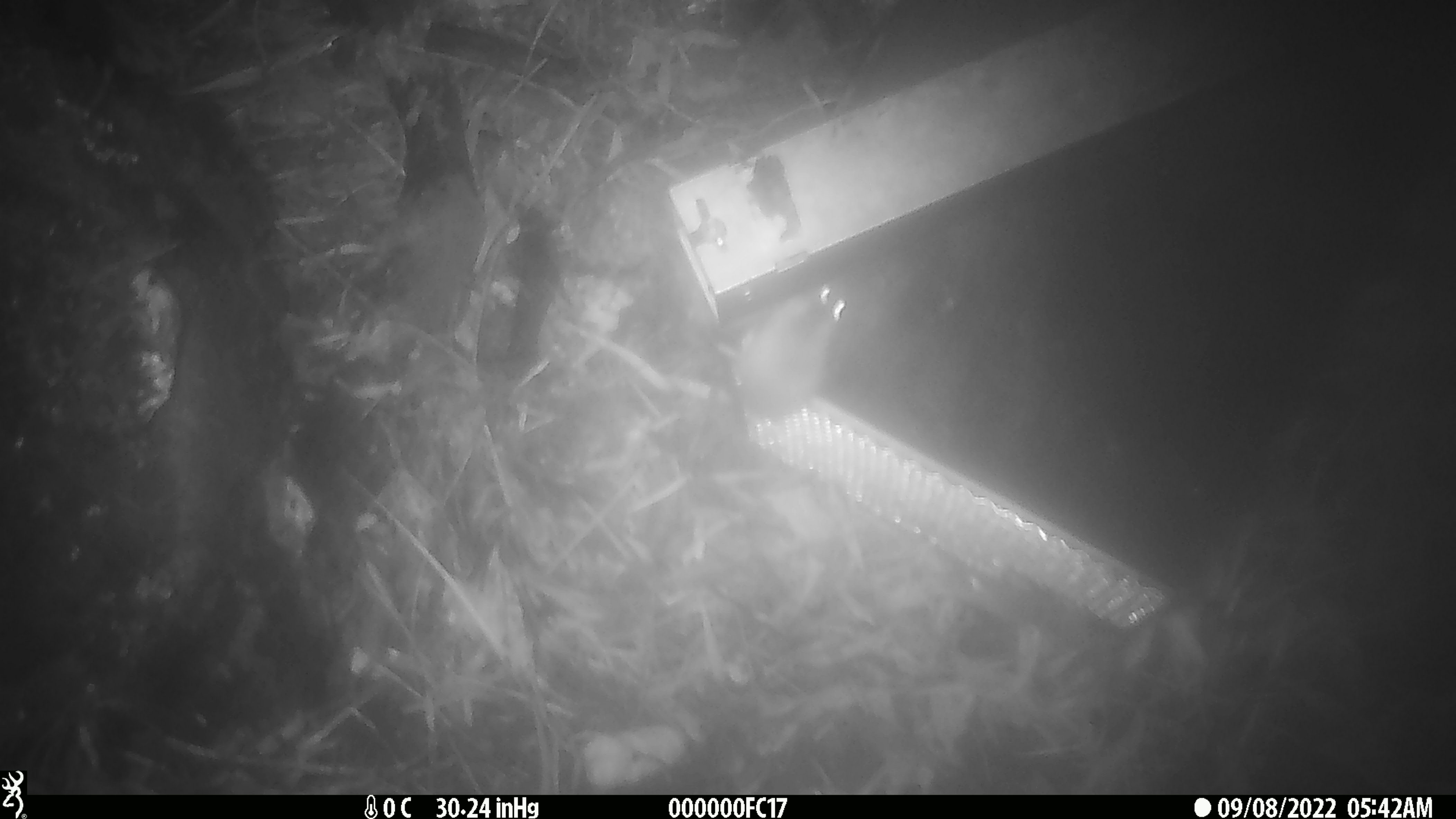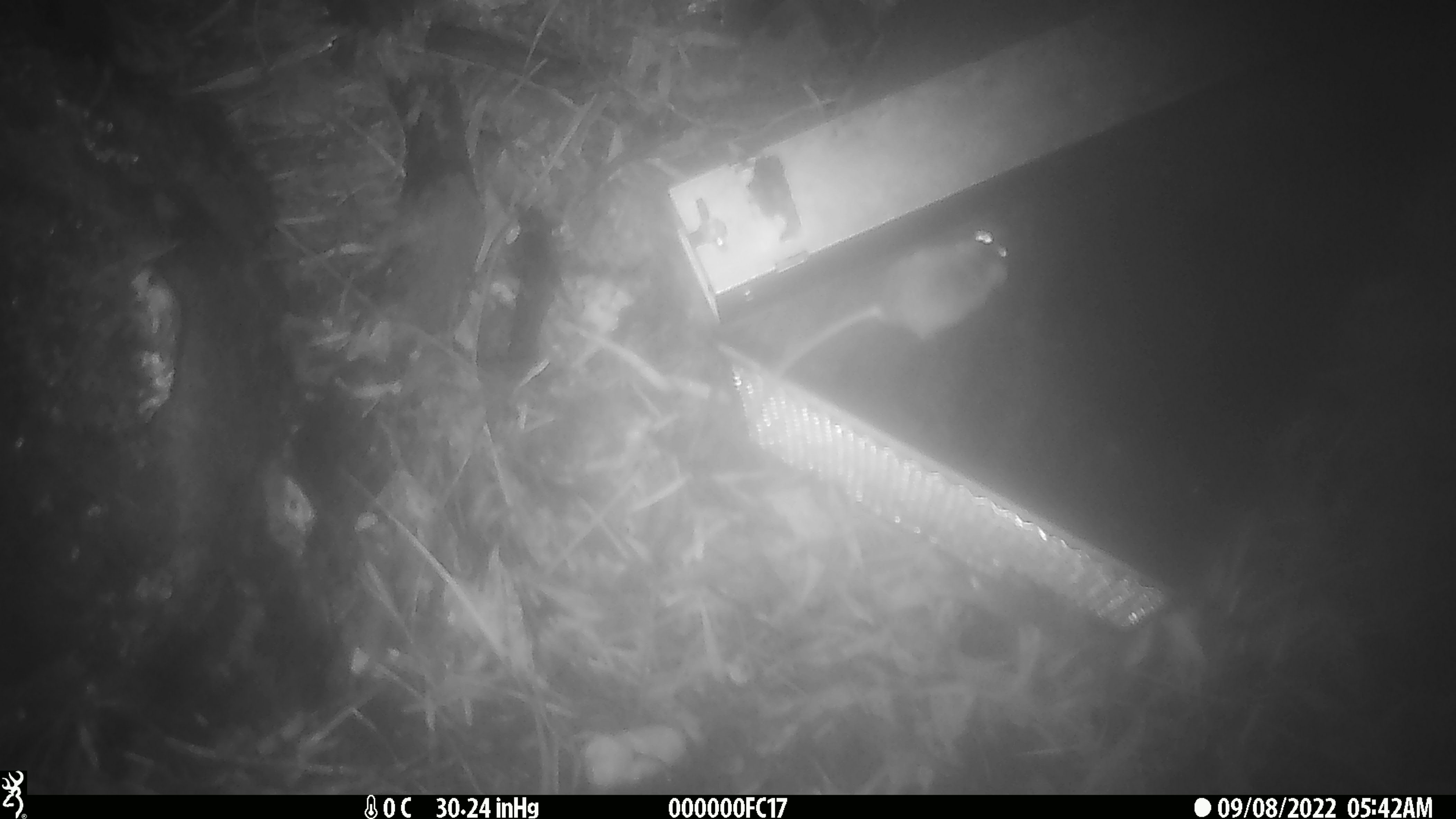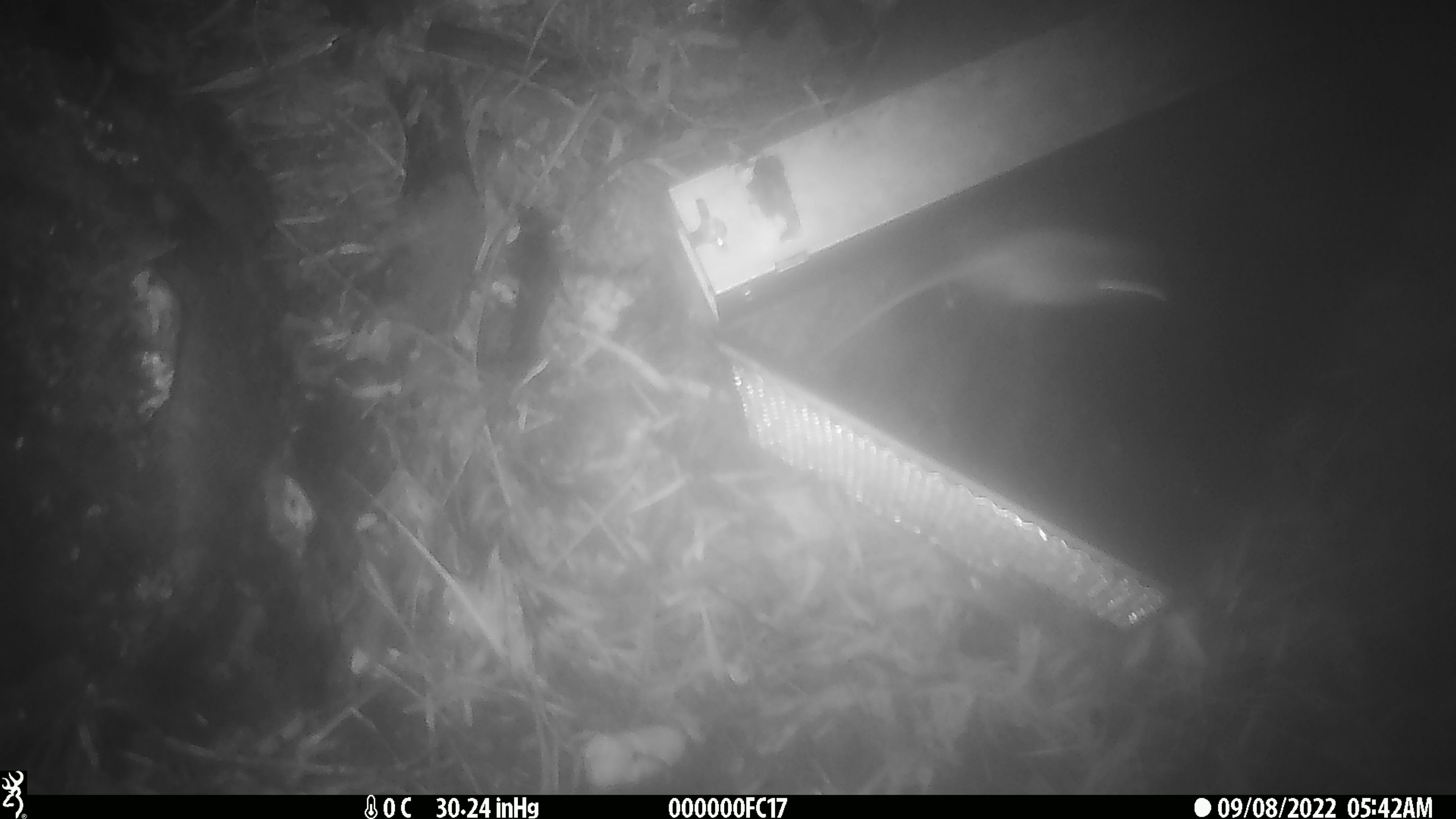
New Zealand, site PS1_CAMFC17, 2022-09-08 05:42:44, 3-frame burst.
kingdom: Animalia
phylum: Chordata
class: Mammalia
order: Rodentia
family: Muridae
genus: Mus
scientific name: Mus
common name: mouse